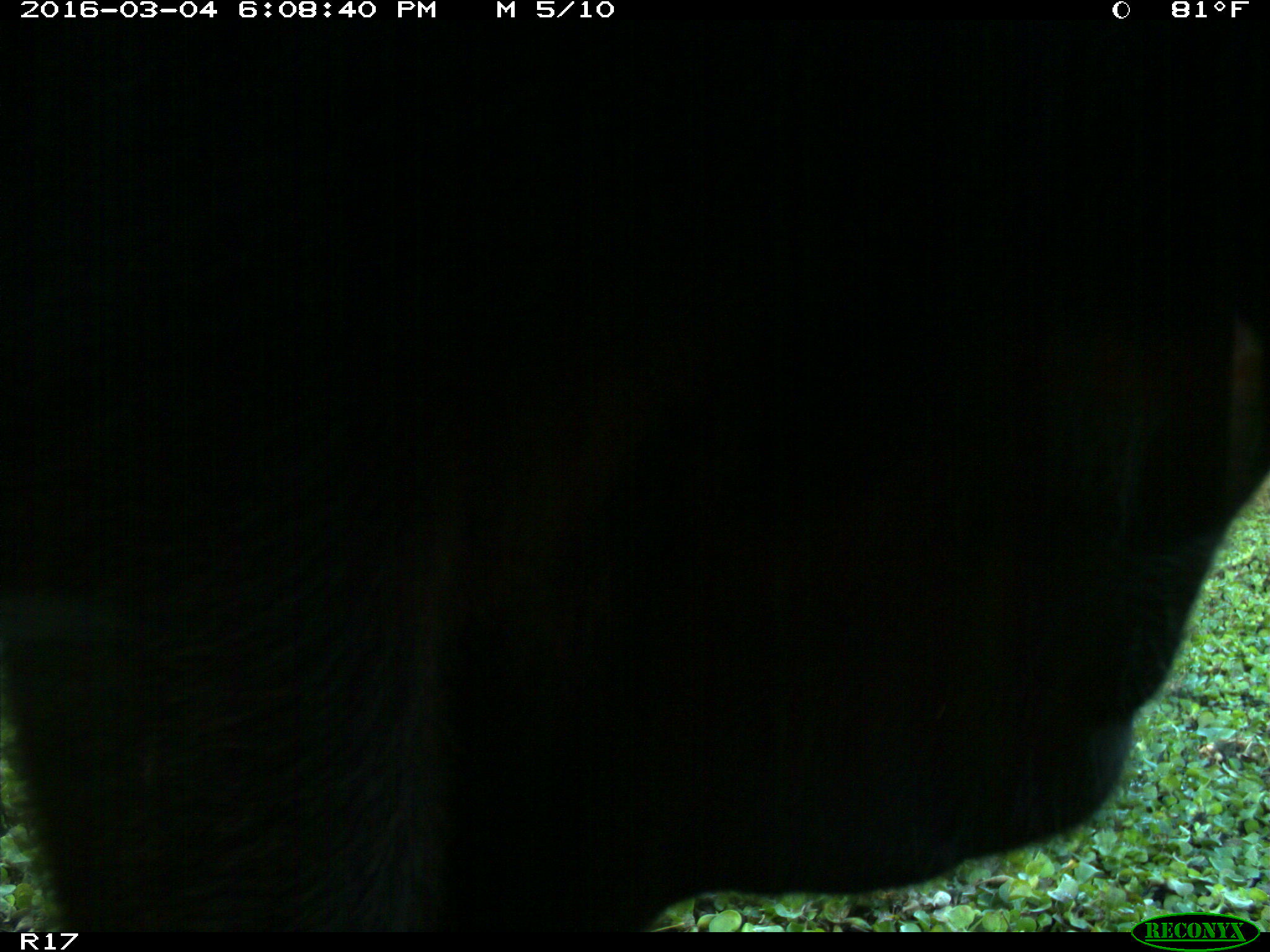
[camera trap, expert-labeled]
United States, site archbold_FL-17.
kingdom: Animalia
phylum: Chordata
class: Mammalia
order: Artiodactyla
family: Bovidae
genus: Bos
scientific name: Bos taurus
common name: domestic cow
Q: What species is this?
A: Bos taurus (domestic cow).